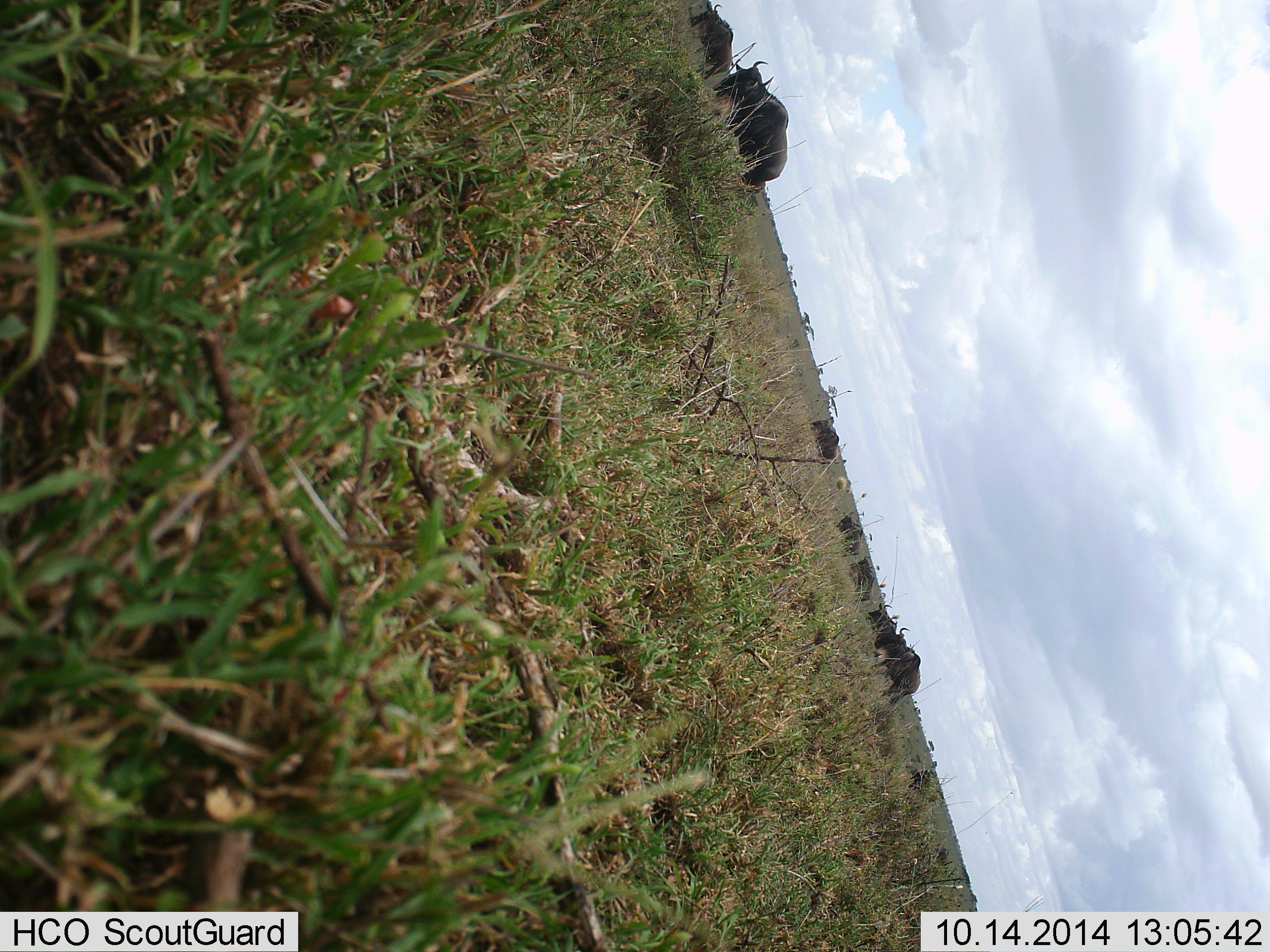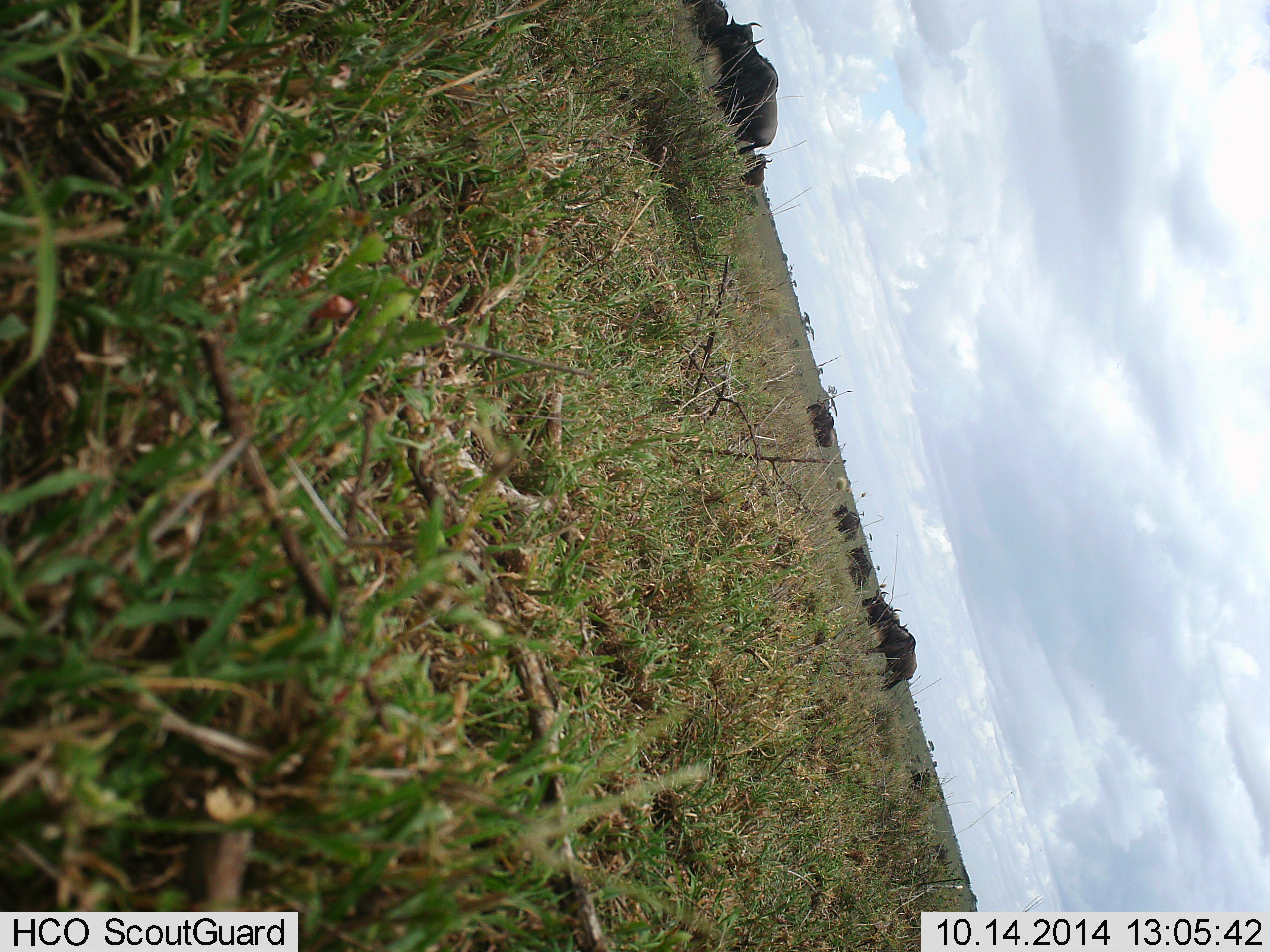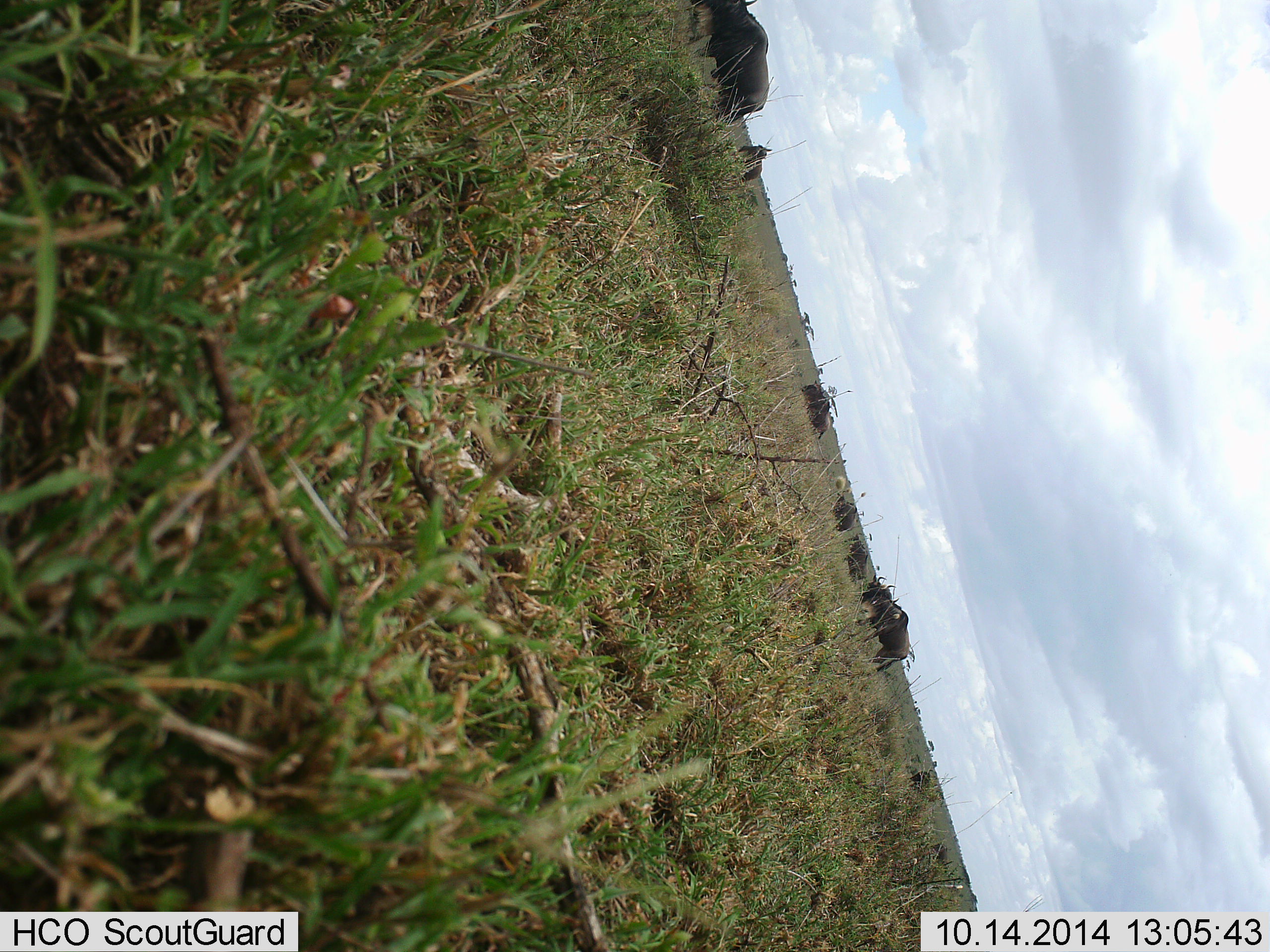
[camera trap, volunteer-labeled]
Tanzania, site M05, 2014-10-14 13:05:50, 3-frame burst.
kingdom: Animalia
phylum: Chordata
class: Mammalia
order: Artiodactyla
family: Bovidae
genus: Connochaetes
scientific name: Connochaetes taurinus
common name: blue wildebeest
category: wildebeest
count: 9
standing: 10%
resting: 0%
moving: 100%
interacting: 0%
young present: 0%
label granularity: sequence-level